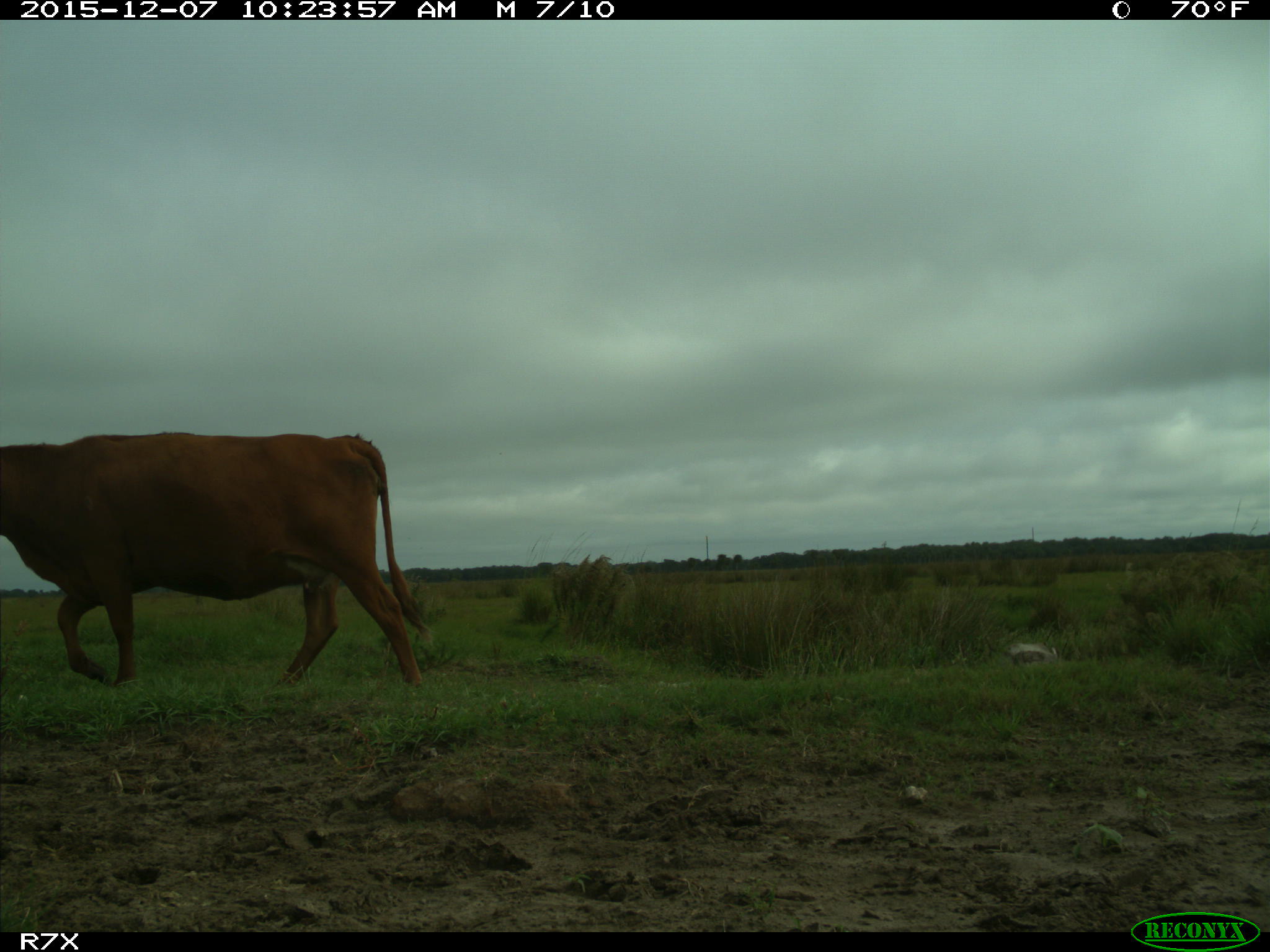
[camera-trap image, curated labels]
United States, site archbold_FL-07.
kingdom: Animalia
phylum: Chordata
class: Mammalia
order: Artiodactyla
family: Bovidae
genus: Bos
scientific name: Bos taurus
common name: domestic cow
Bos taurus (domestic cow).